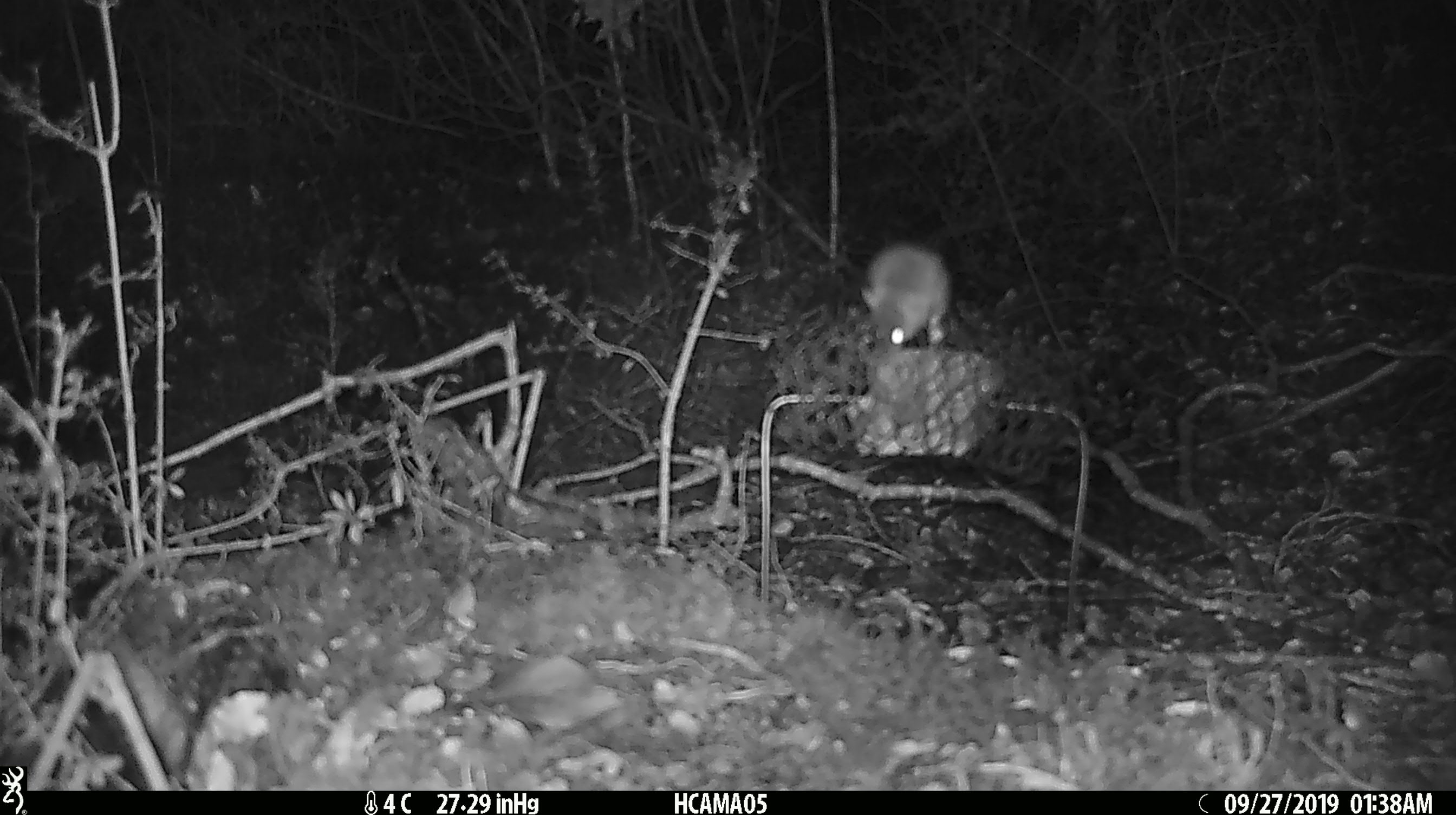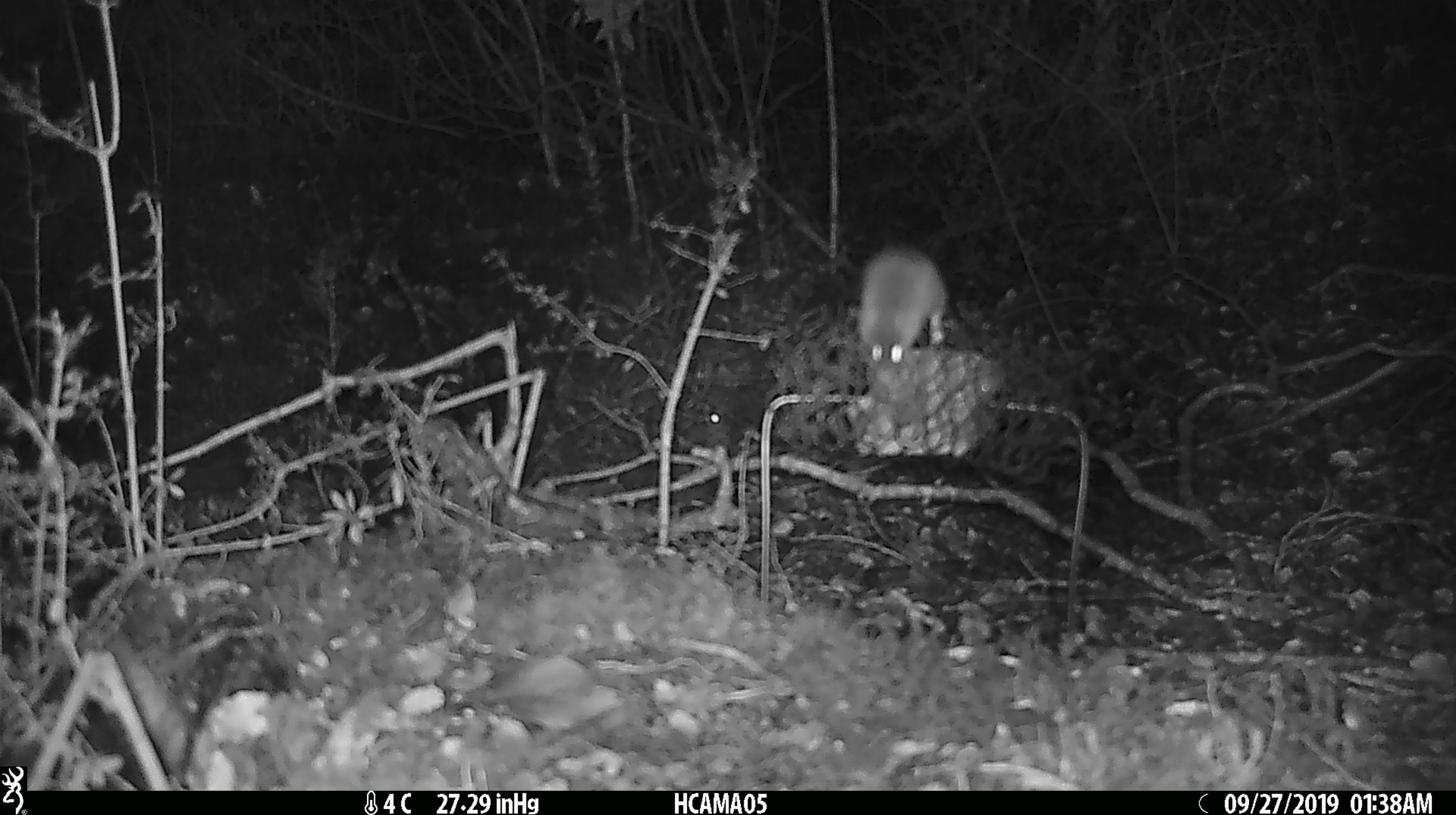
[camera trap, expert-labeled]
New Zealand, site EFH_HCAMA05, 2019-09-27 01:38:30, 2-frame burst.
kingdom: Animalia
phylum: Chordata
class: Mammalia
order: Rodentia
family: Muridae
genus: Rattus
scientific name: Rattus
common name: rat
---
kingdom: Animalia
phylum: Chordata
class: Mammalia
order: Rodentia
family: Muridae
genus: Mus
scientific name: Mus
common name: mouse